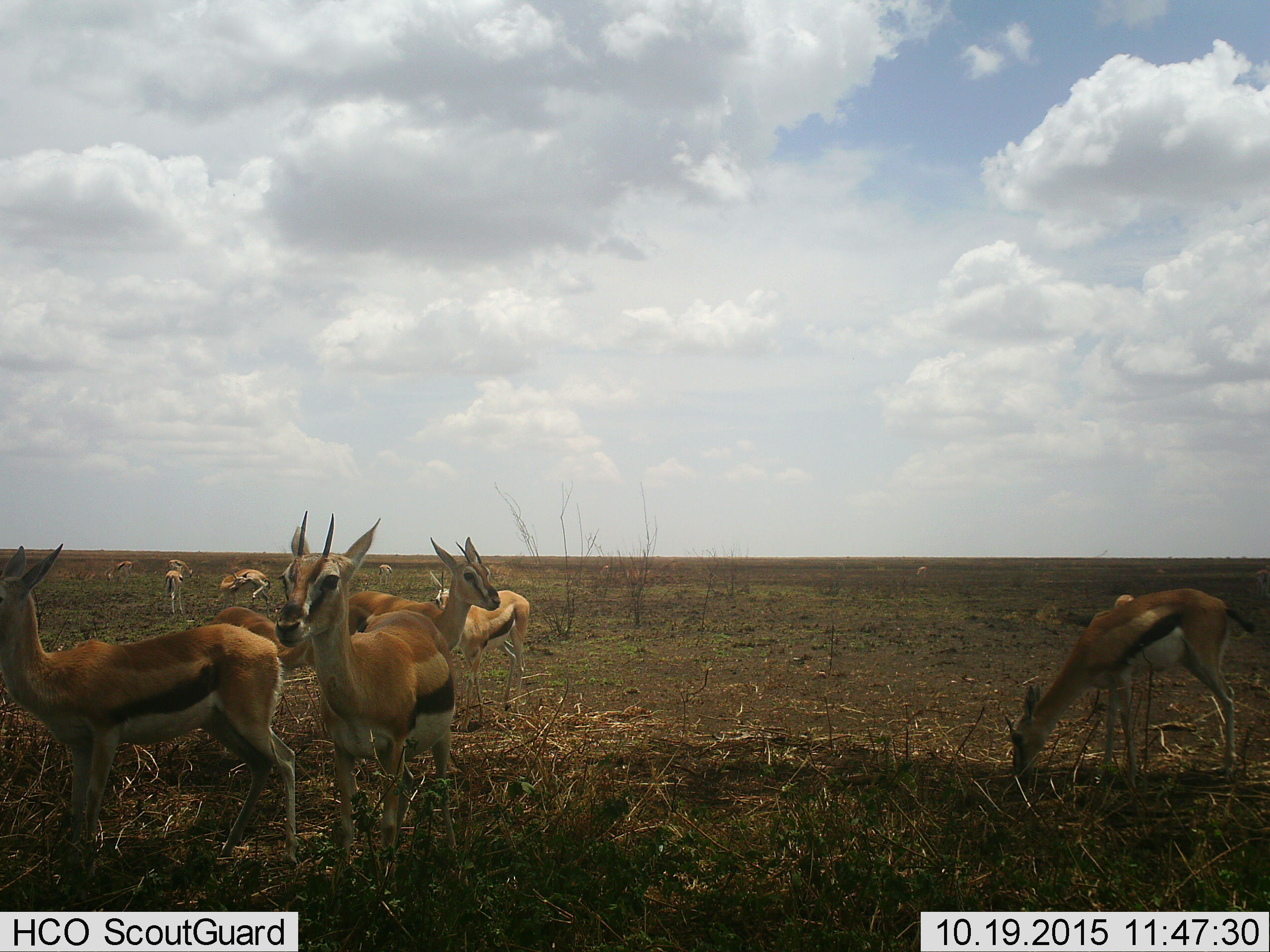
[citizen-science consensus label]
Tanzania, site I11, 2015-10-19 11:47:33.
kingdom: Animalia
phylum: Chordata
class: Mammalia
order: Artiodactyla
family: Bovidae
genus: Eudorcas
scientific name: Eudorcas thomsonii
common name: thomson's gazelle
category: gazellethomsons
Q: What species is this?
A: Gazellethomsons (thomson's gazelle) (Eudorcas thomsonii).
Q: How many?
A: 11-50.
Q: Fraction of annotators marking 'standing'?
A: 78%.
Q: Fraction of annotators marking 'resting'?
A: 22%.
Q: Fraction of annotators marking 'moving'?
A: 22%.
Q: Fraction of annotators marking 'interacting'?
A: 11%.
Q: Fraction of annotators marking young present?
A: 11%.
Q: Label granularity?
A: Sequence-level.